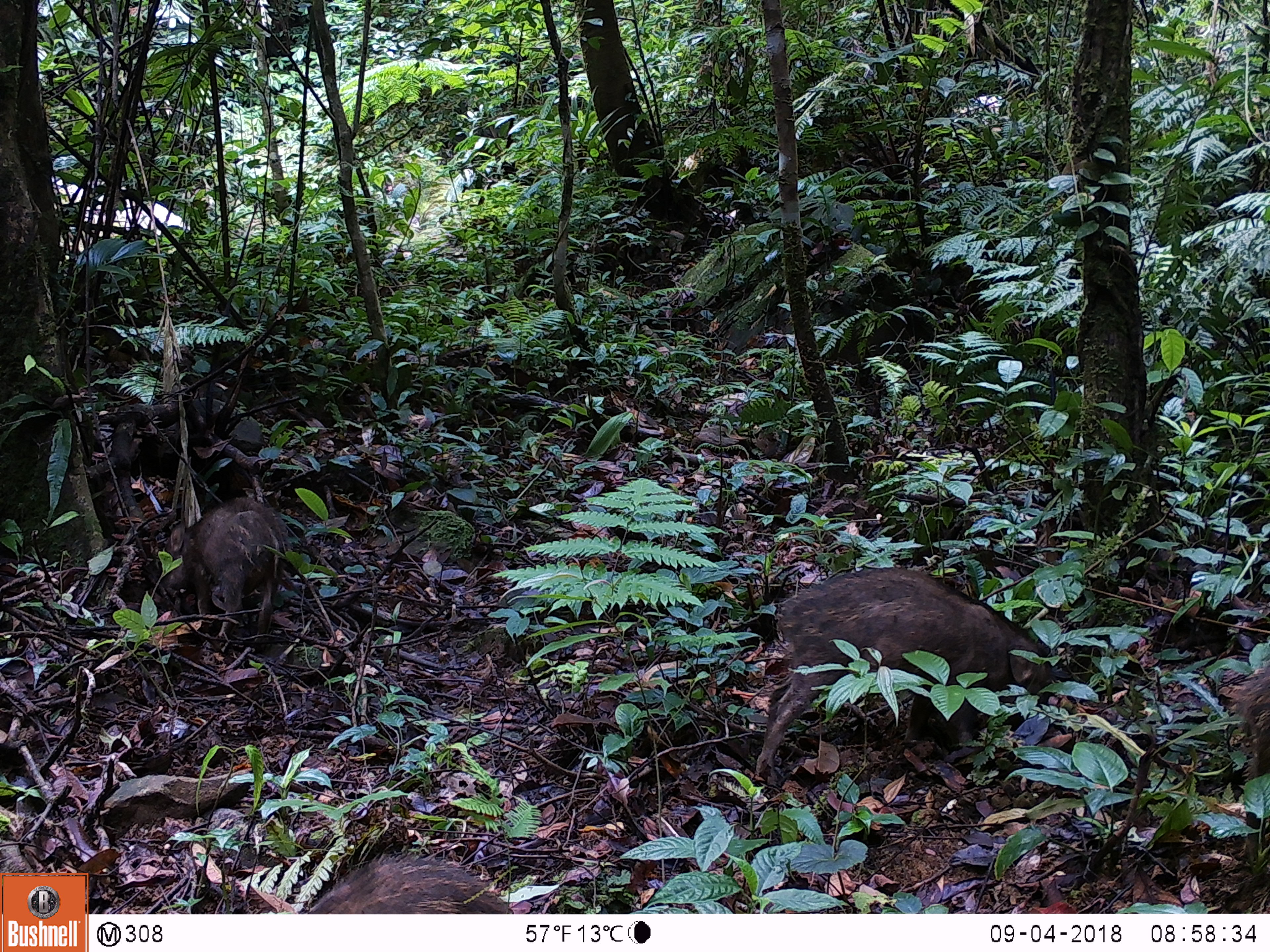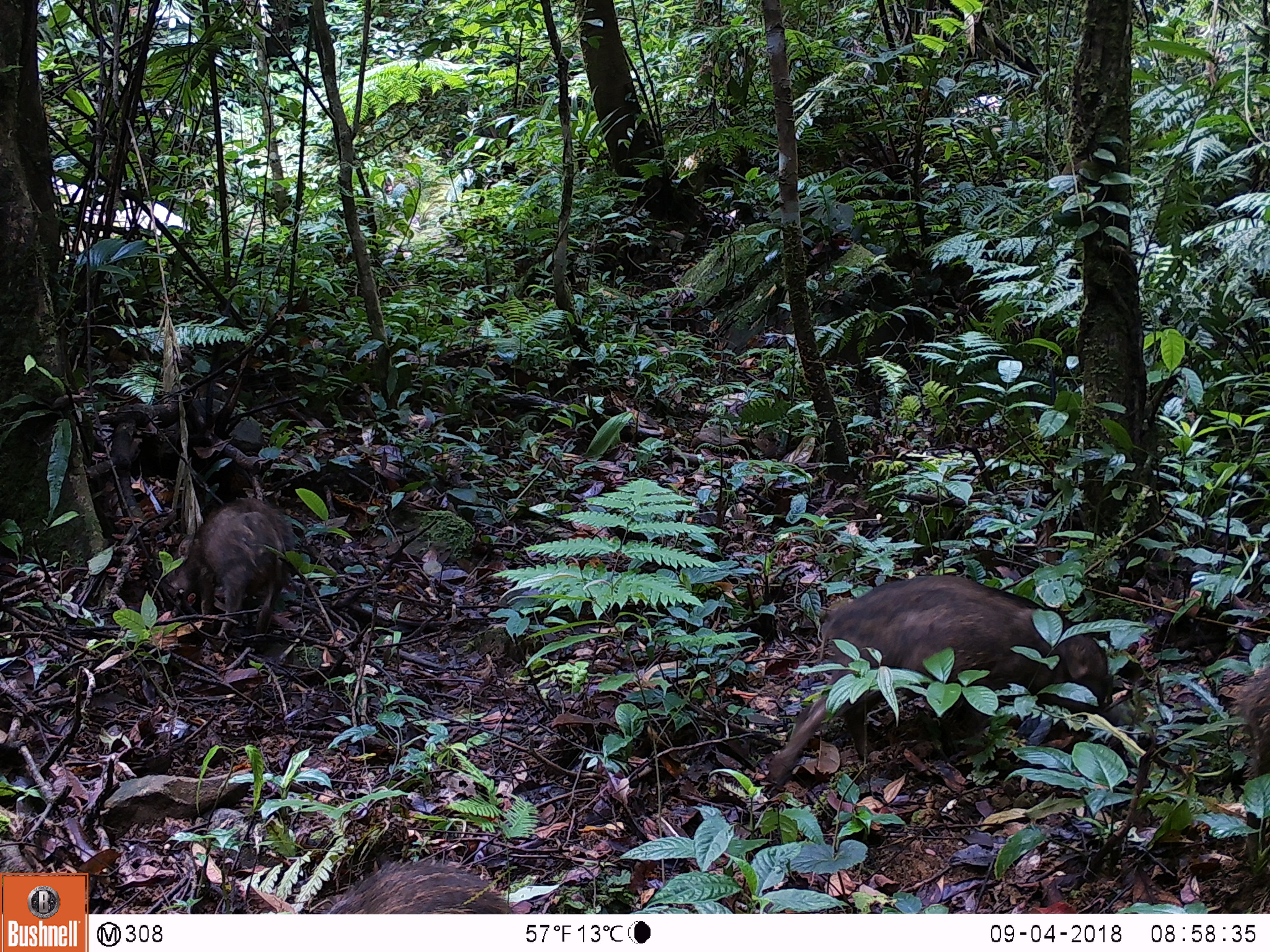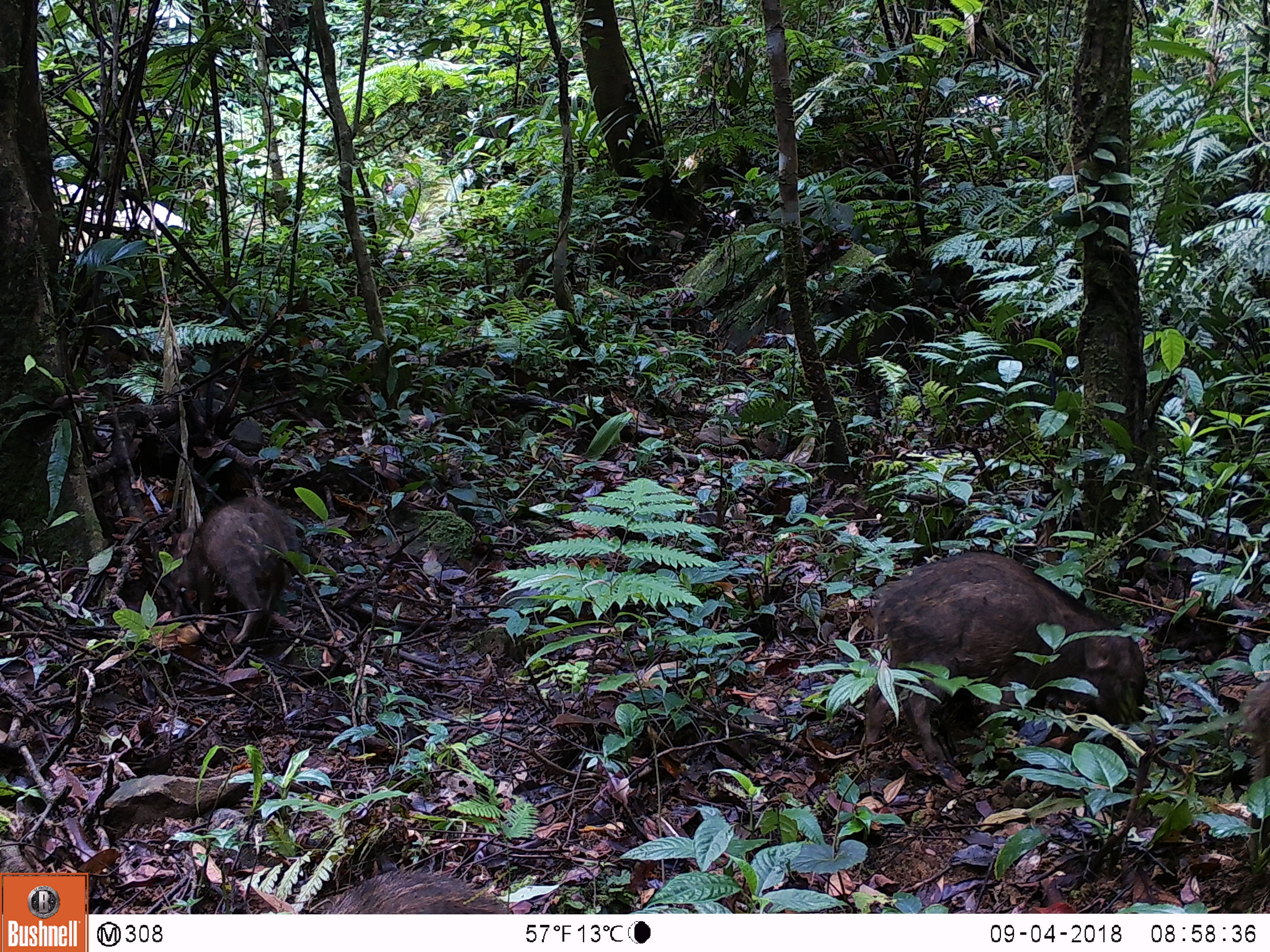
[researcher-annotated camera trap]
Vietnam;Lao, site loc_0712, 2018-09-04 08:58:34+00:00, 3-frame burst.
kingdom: Animalia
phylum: Chordata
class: Mammalia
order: Artiodactyla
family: Suidae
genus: Sus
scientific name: Sus scrofa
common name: eurasian wild pig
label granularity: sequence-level